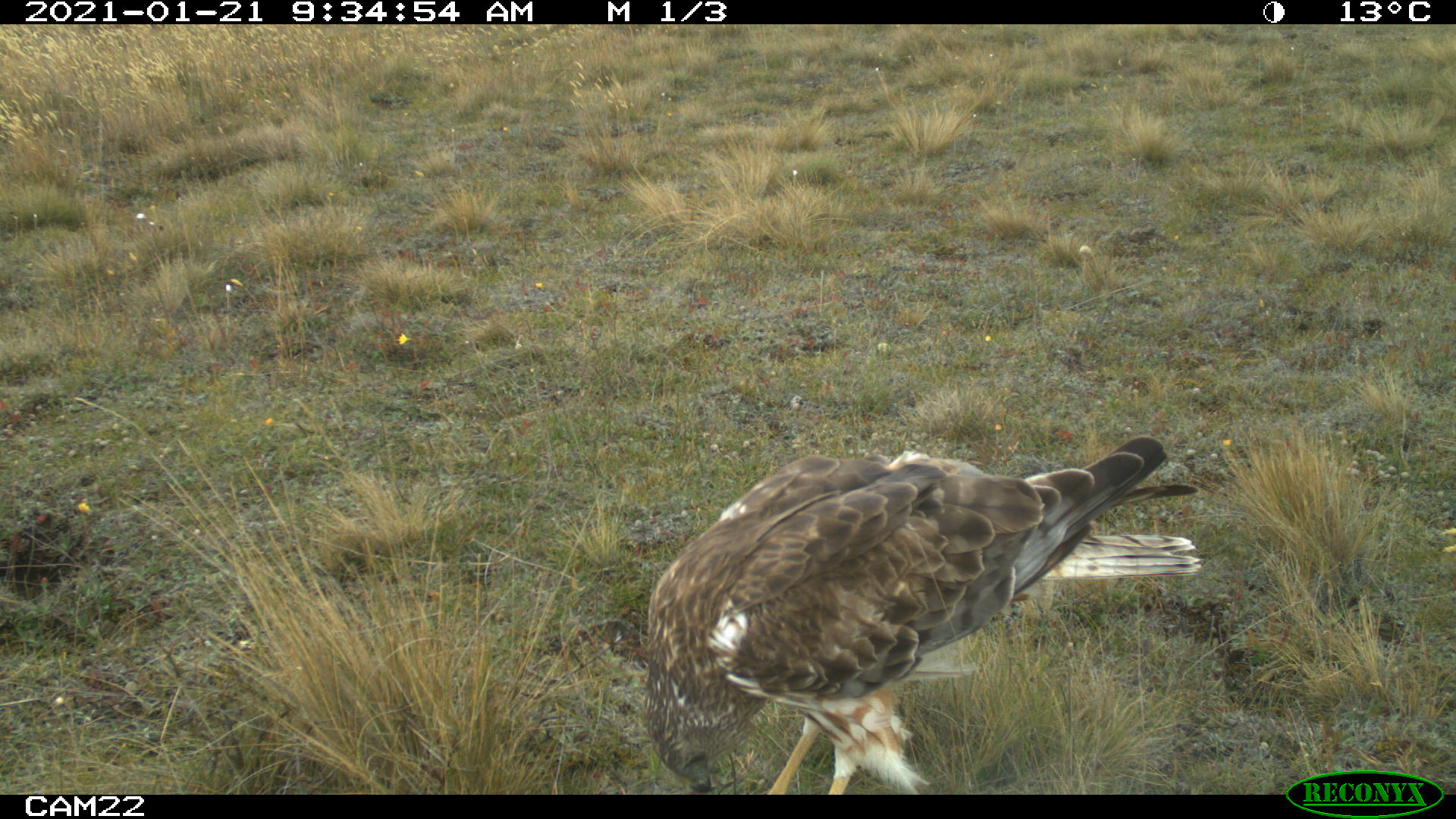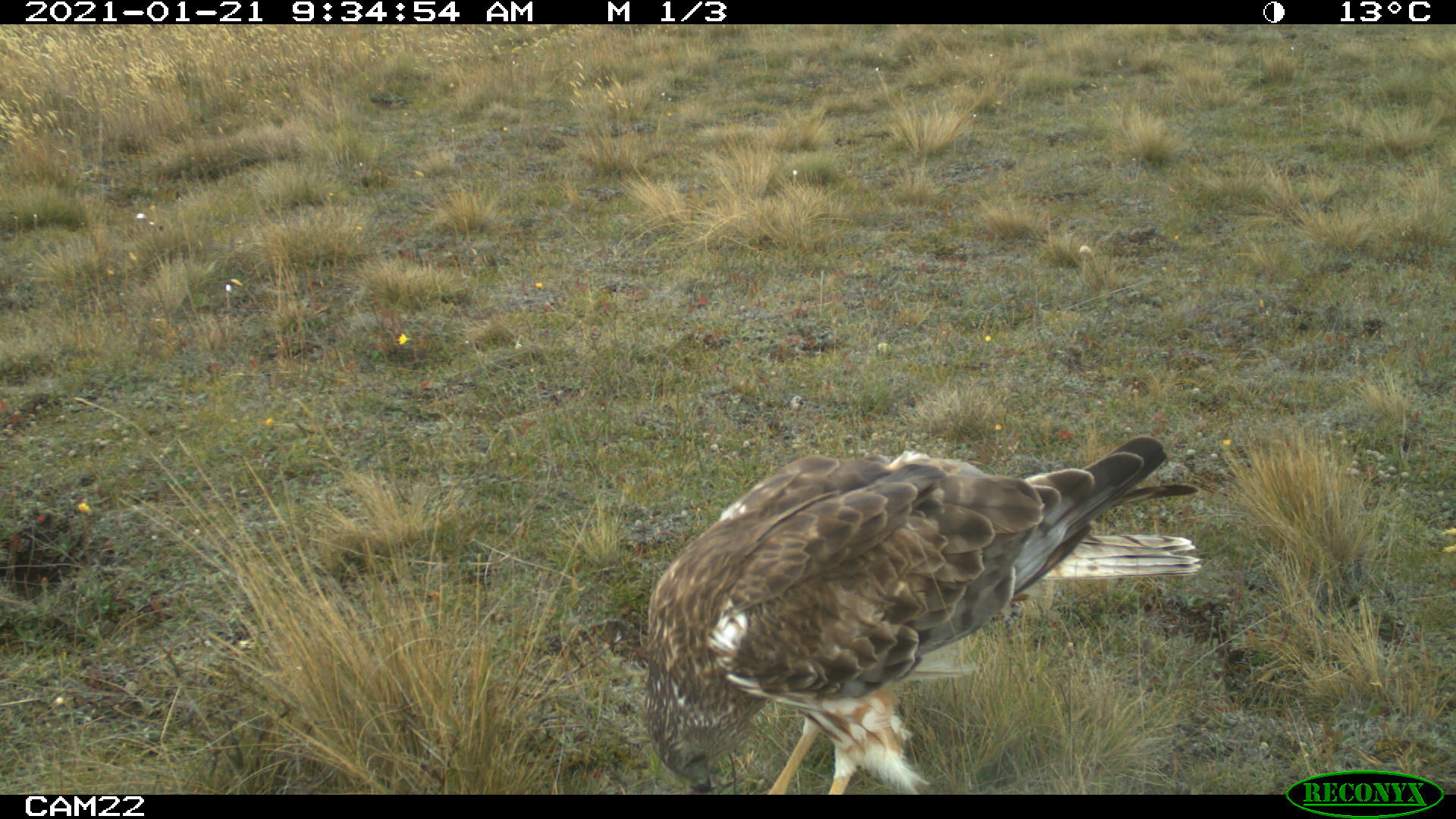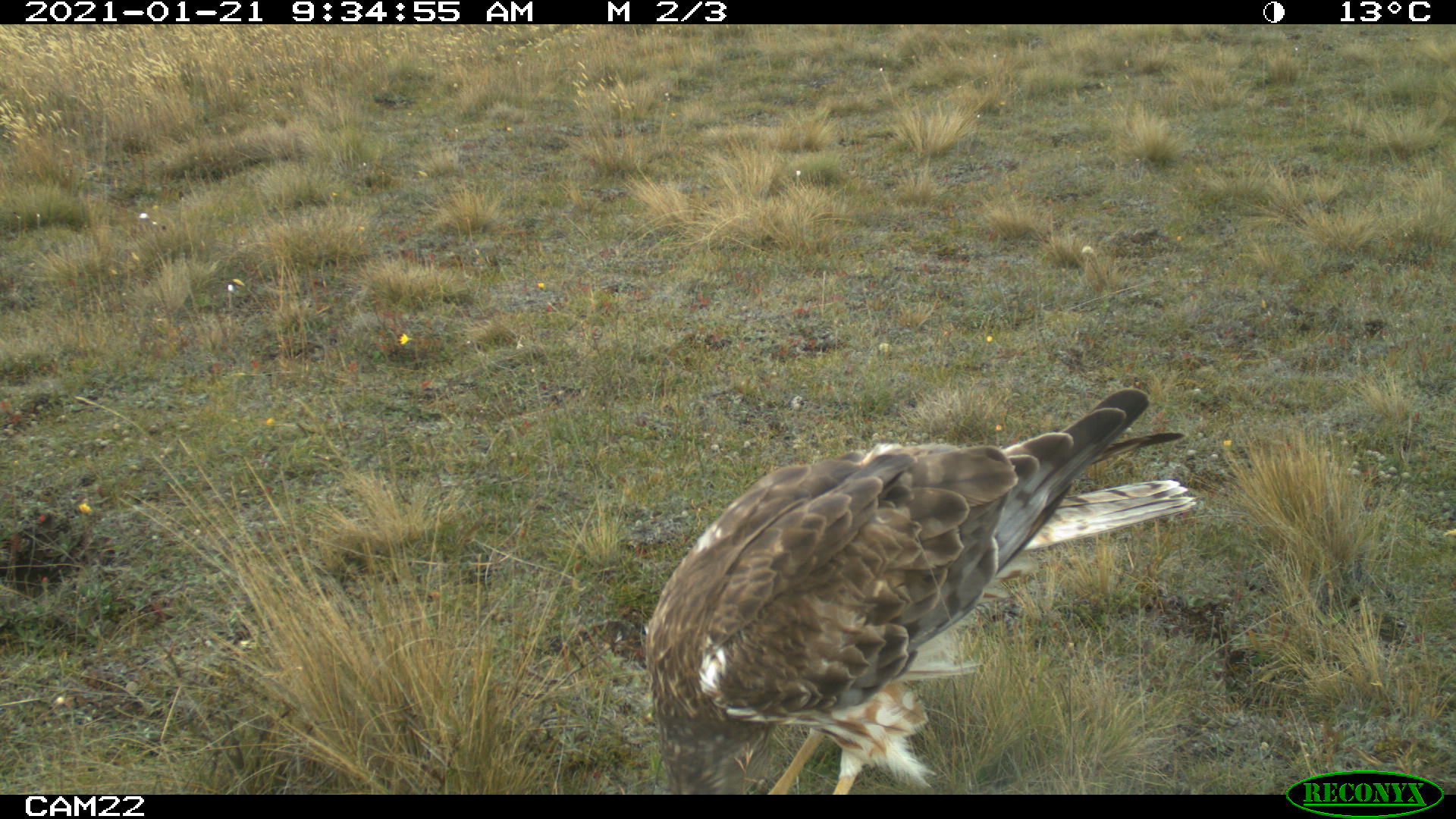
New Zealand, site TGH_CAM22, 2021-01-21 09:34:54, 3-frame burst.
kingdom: Animalia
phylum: Chordata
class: Aves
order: Accipitriformes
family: Accipitridae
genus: Circus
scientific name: Circus approximans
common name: swamp harrier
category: harrier